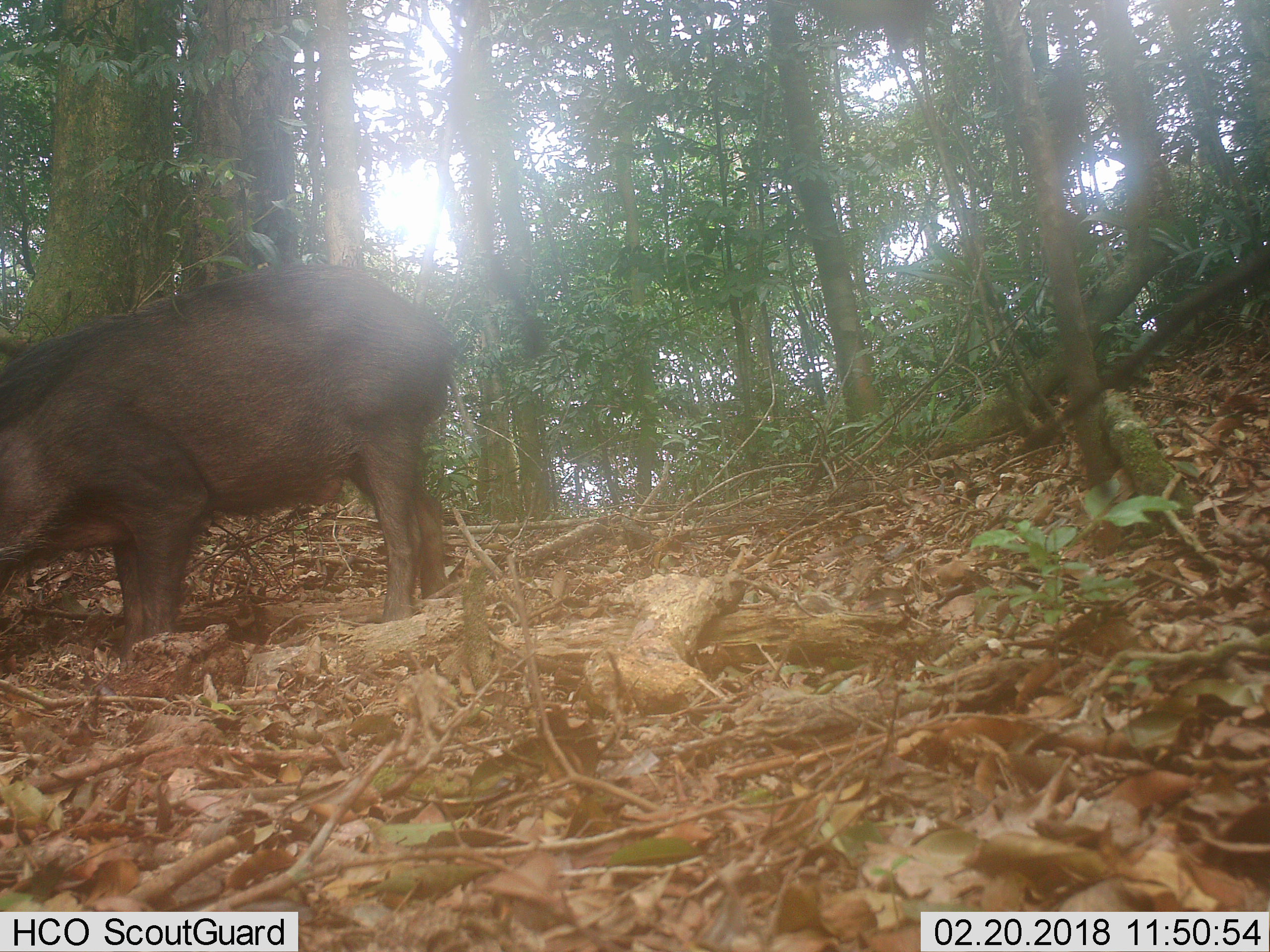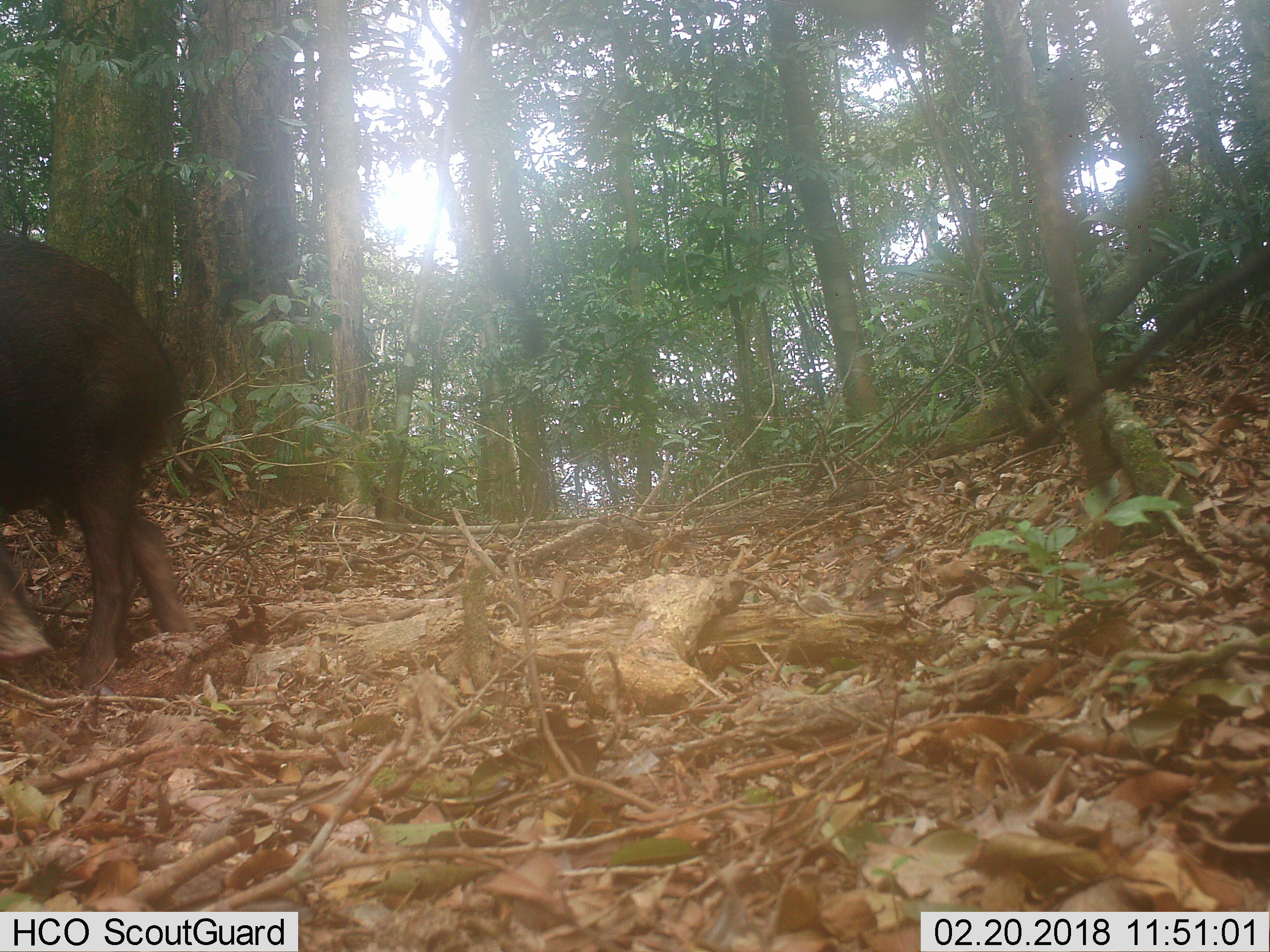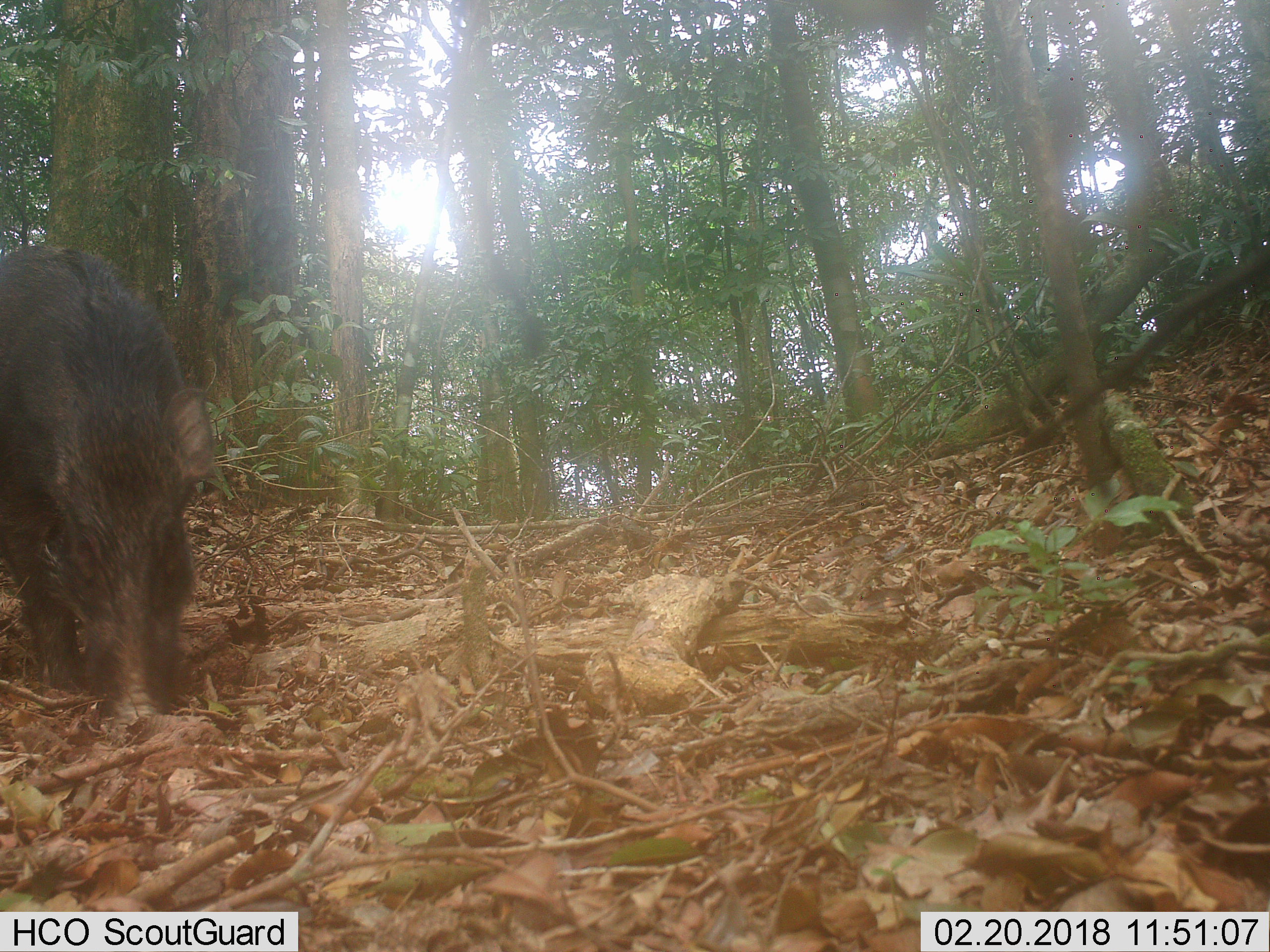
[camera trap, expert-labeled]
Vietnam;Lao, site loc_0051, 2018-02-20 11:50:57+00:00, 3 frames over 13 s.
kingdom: Animalia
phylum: Chordata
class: Mammalia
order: Artiodactyla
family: Suidae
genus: Sus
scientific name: Sus scrofa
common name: eurasian wild pig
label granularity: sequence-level